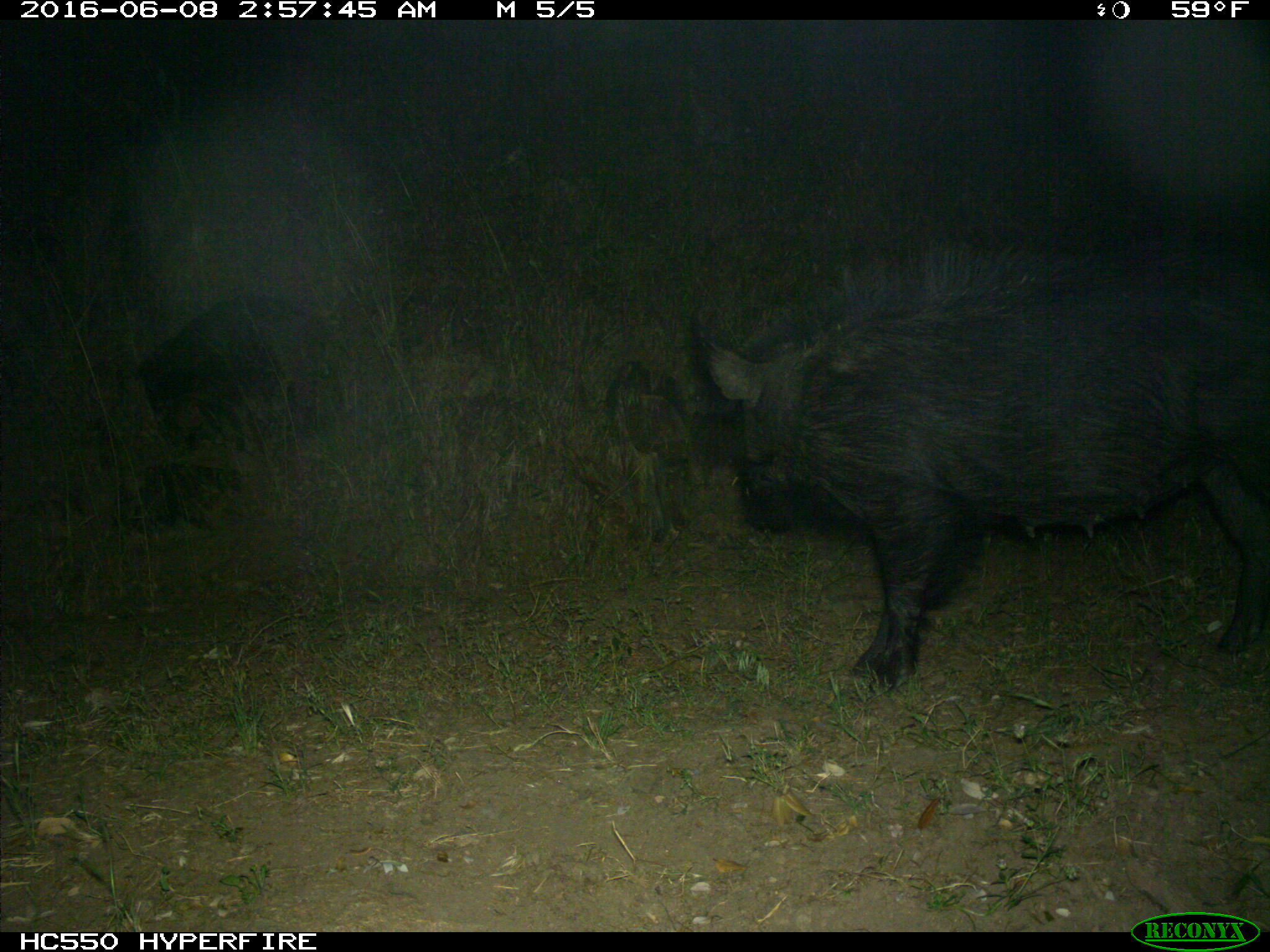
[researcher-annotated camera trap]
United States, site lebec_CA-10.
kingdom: Animalia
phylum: Chordata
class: Mammalia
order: Artiodactyla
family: Suidae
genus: Sus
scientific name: Sus scrofa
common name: wild boar